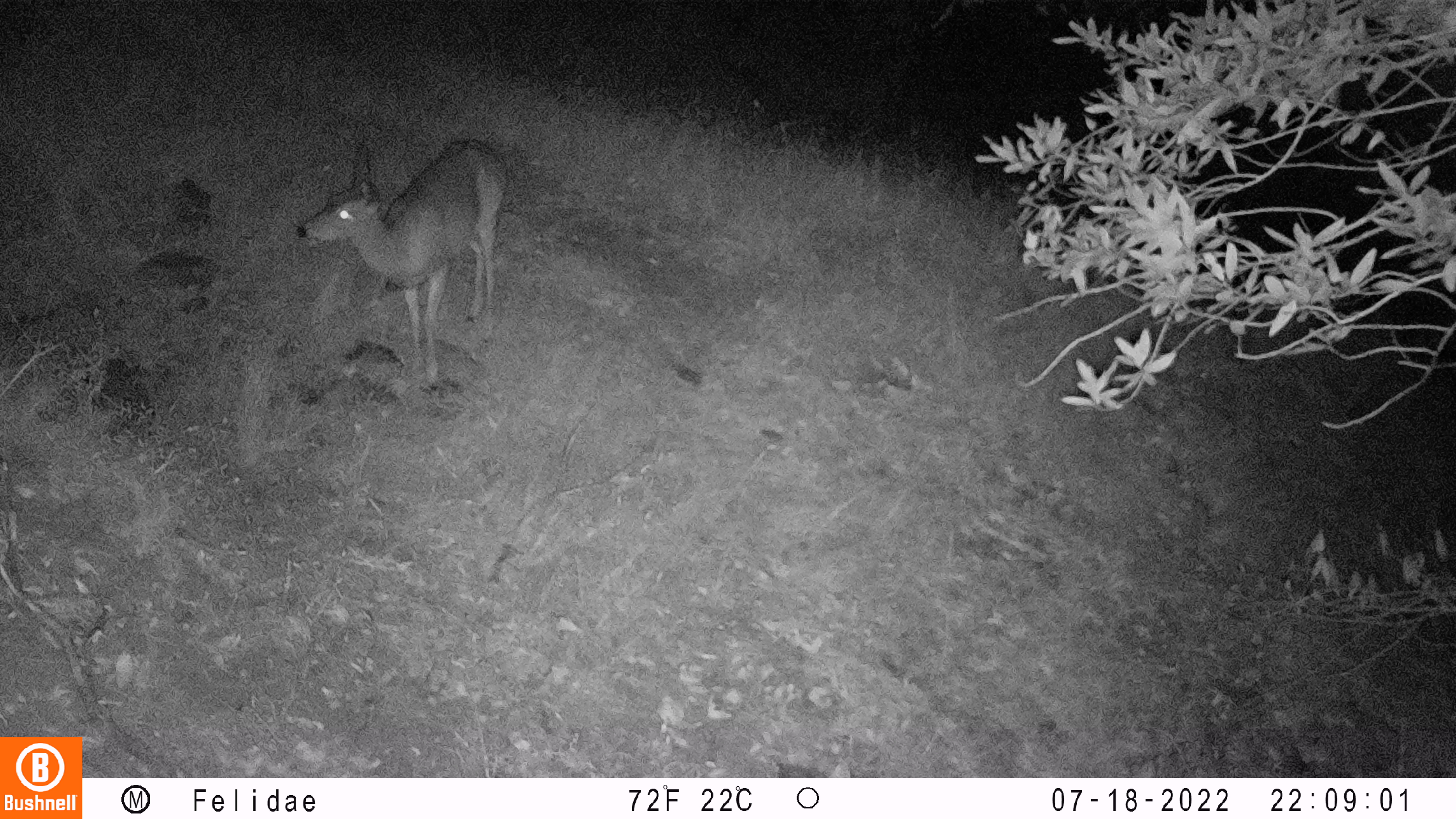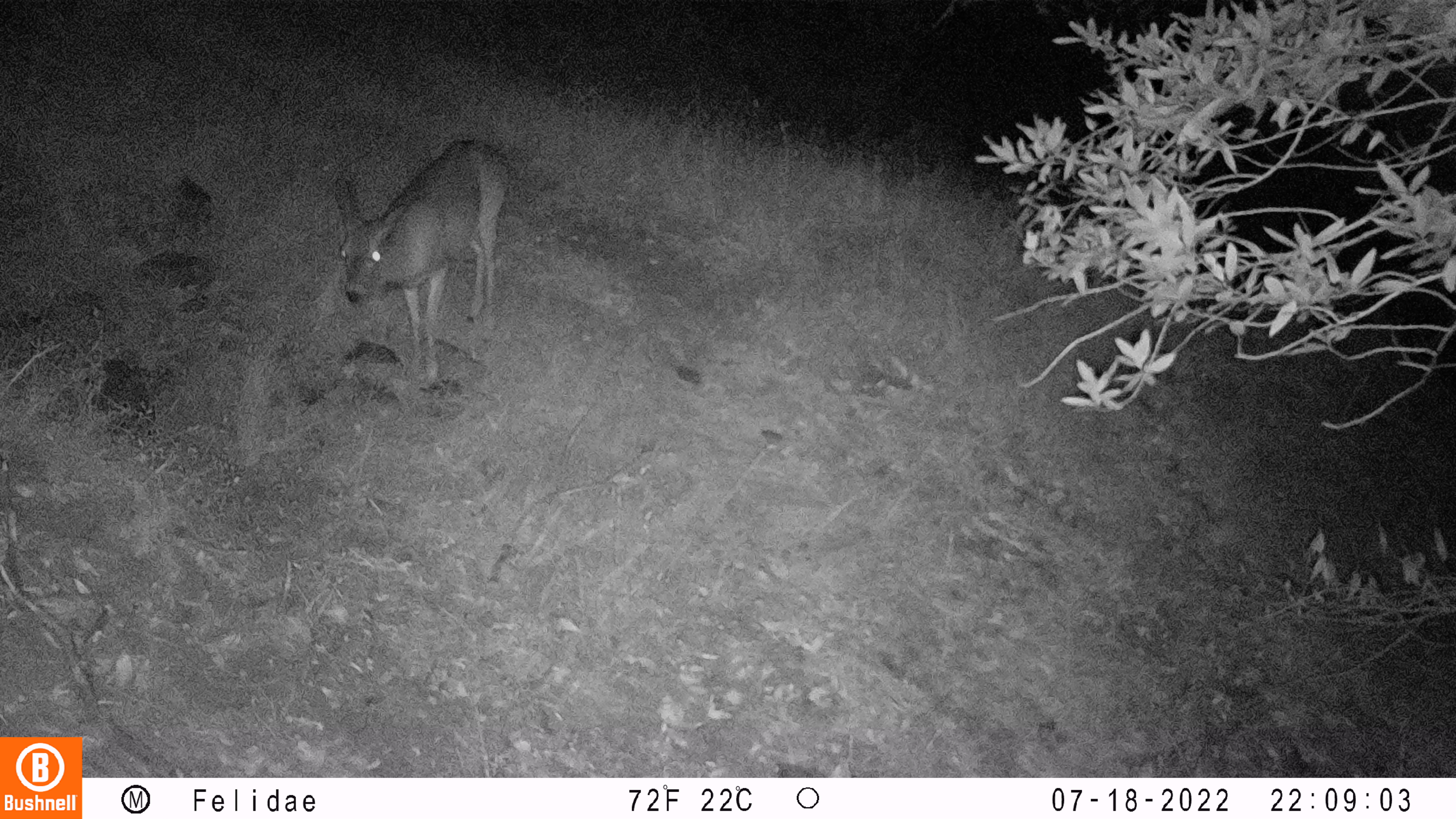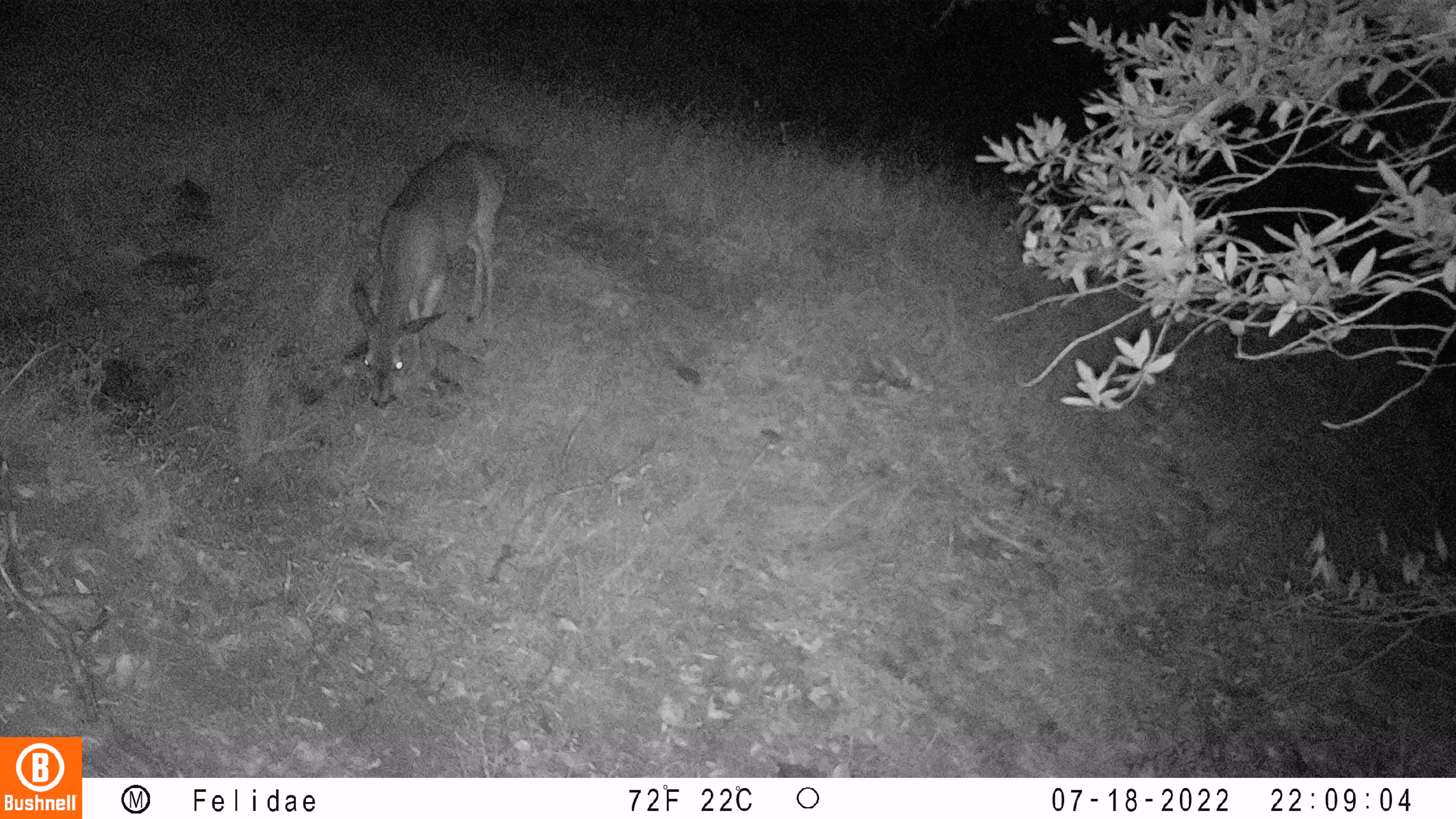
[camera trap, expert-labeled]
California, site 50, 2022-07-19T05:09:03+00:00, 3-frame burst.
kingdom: Animalia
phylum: Chordata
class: Mammalia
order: Artiodactyla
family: Cervidae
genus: Odocoileus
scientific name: Odocoileus hemionus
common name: mule deer